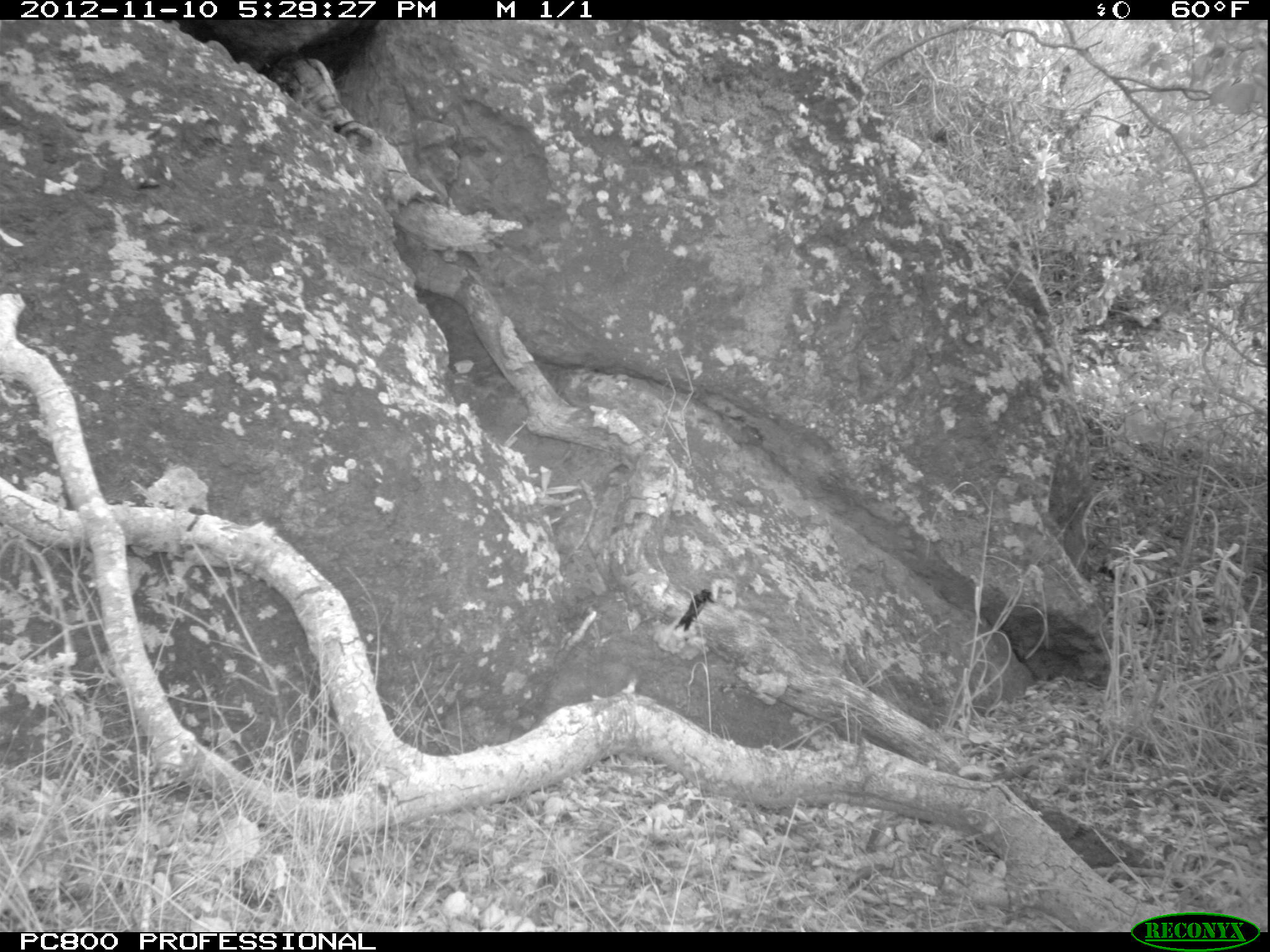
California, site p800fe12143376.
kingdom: Animalia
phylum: Chordata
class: Aves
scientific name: Aves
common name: bird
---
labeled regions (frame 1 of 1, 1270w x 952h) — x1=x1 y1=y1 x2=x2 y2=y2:
bird: x1=673 y1=588 x2=717 y2=632